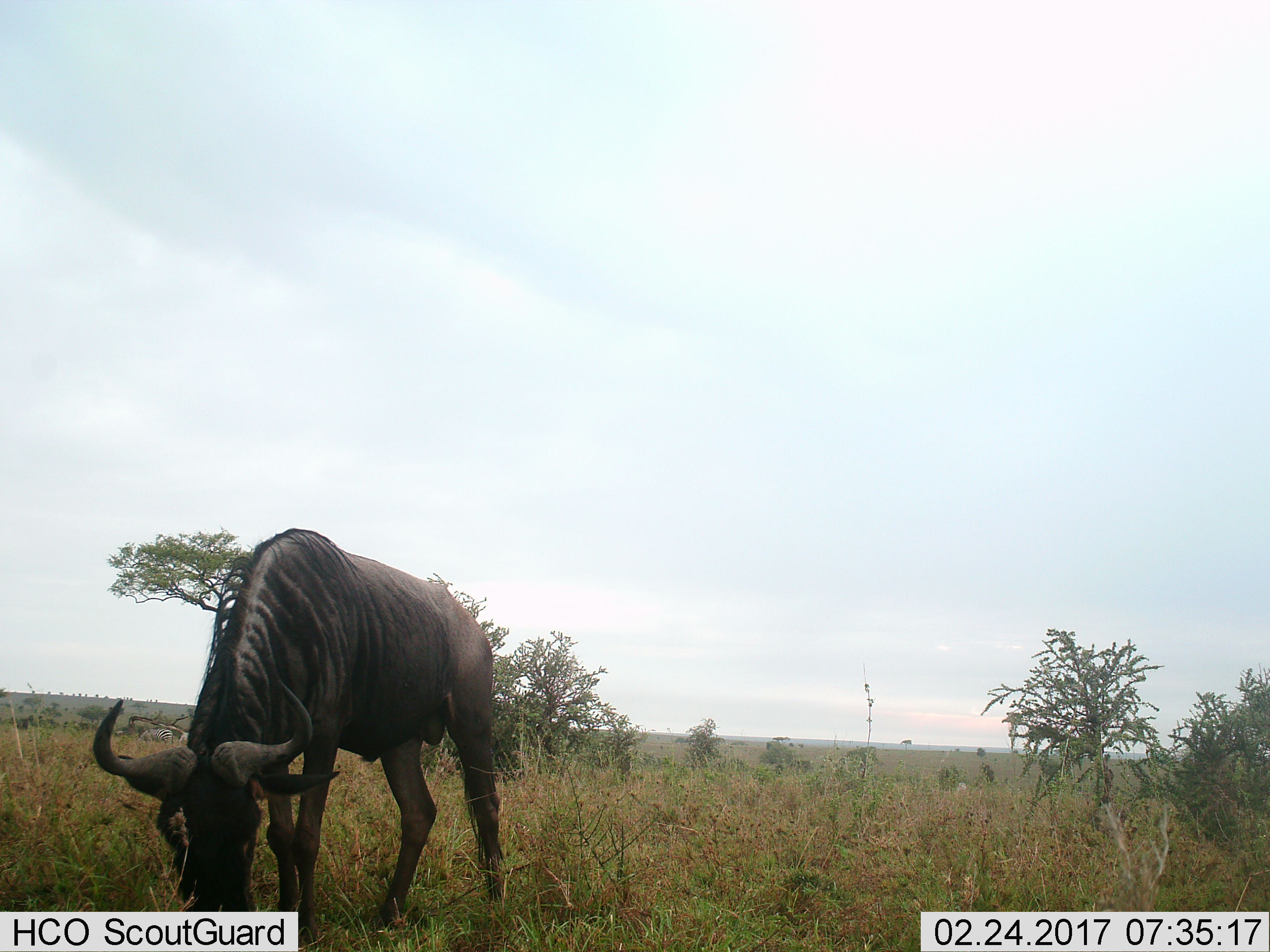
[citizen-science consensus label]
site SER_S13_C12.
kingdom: Animalia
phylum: Chordata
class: Mammalia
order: Artiodactyla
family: Bovidae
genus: Connochaetes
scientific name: Connochaetes taurinus taurinus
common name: blue wildebeest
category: wildebeestblue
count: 1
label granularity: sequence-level